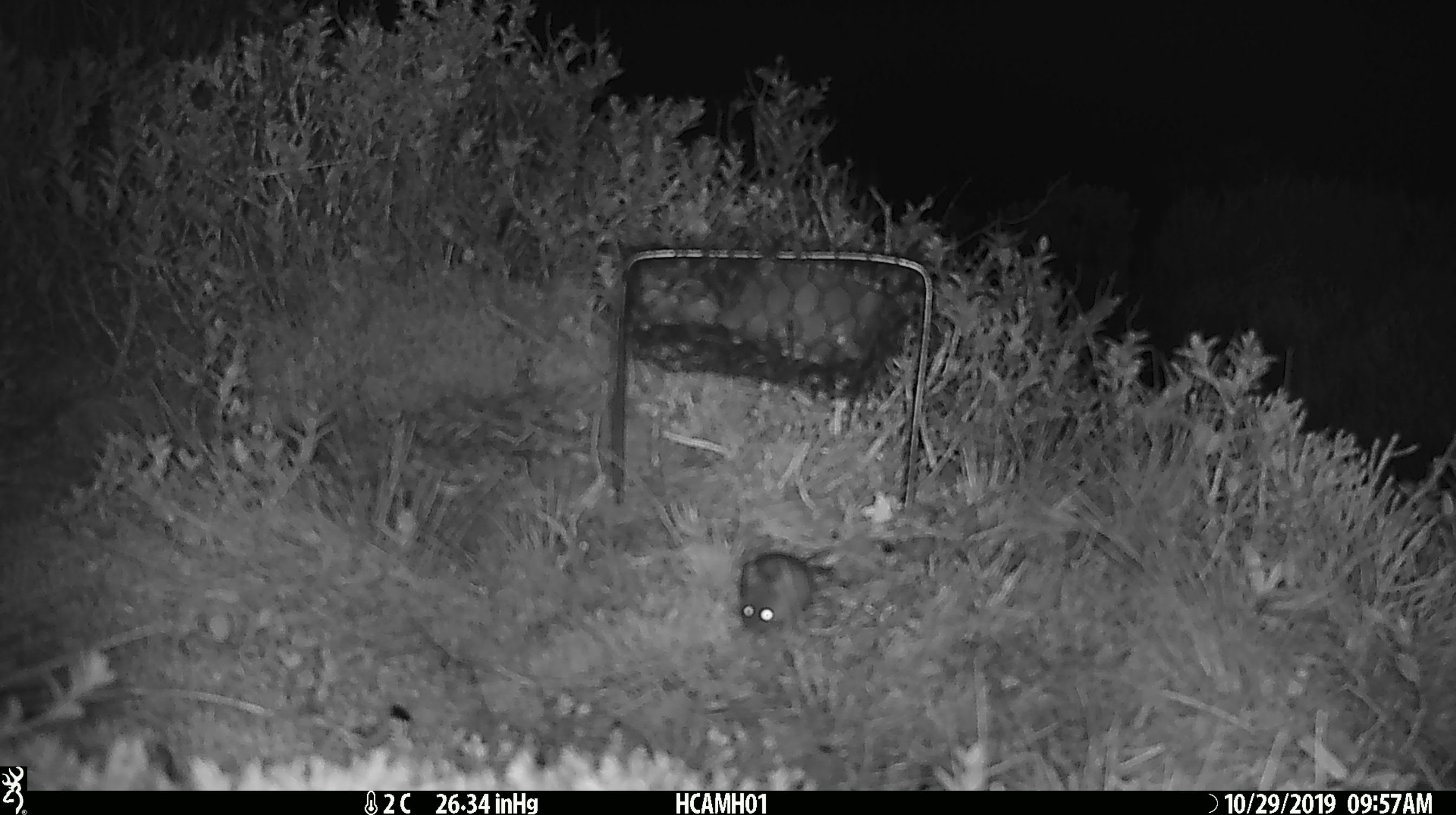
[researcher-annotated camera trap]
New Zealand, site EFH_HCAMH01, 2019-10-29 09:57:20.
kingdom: Animalia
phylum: Chordata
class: Mammalia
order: Rodentia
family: Muridae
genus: Mus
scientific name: Mus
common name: mouse